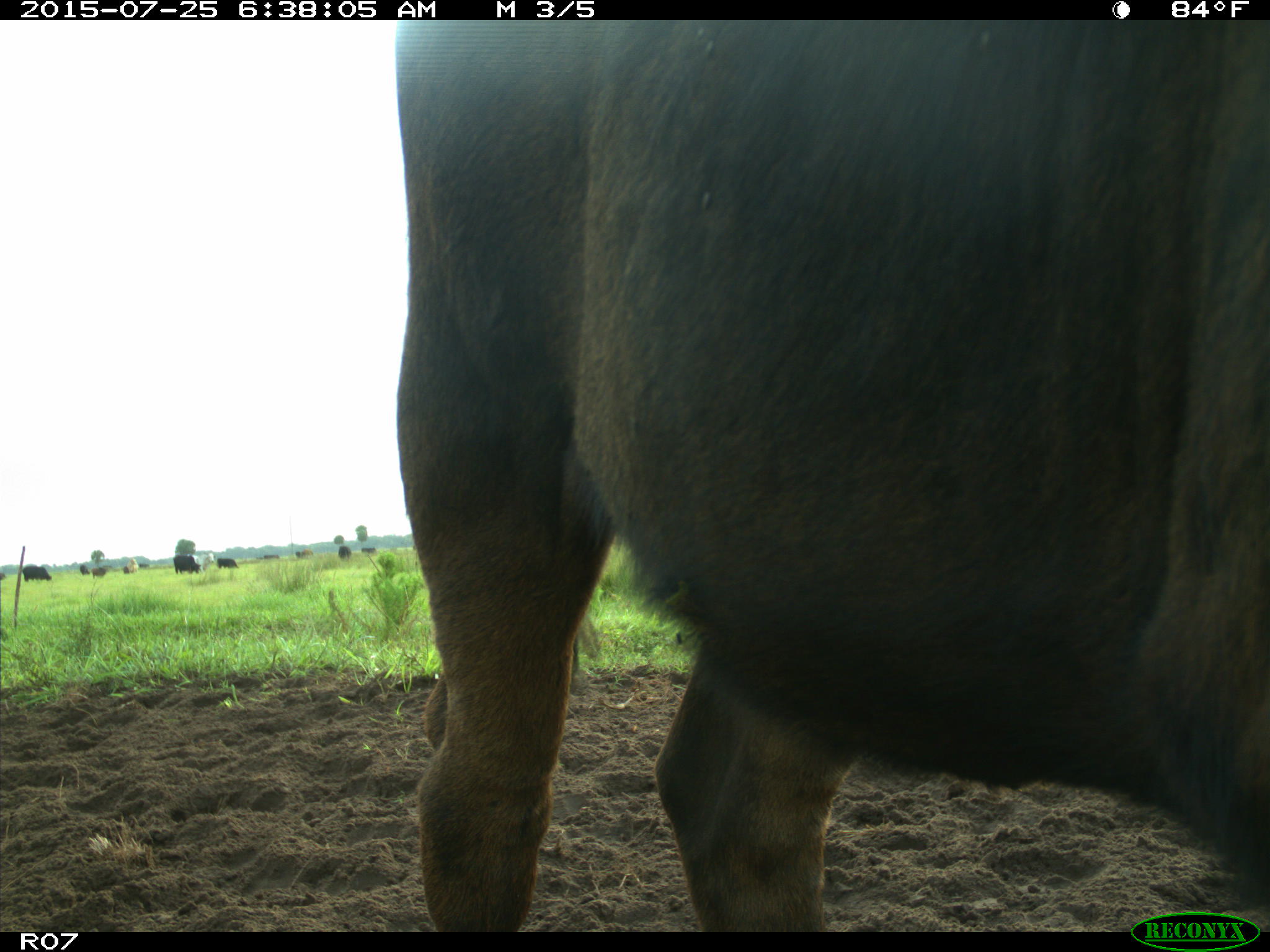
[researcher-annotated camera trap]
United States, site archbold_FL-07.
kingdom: Animalia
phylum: Chordata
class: Mammalia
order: Artiodactyla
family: Bovidae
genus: Bos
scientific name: Bos taurus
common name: domestic cow